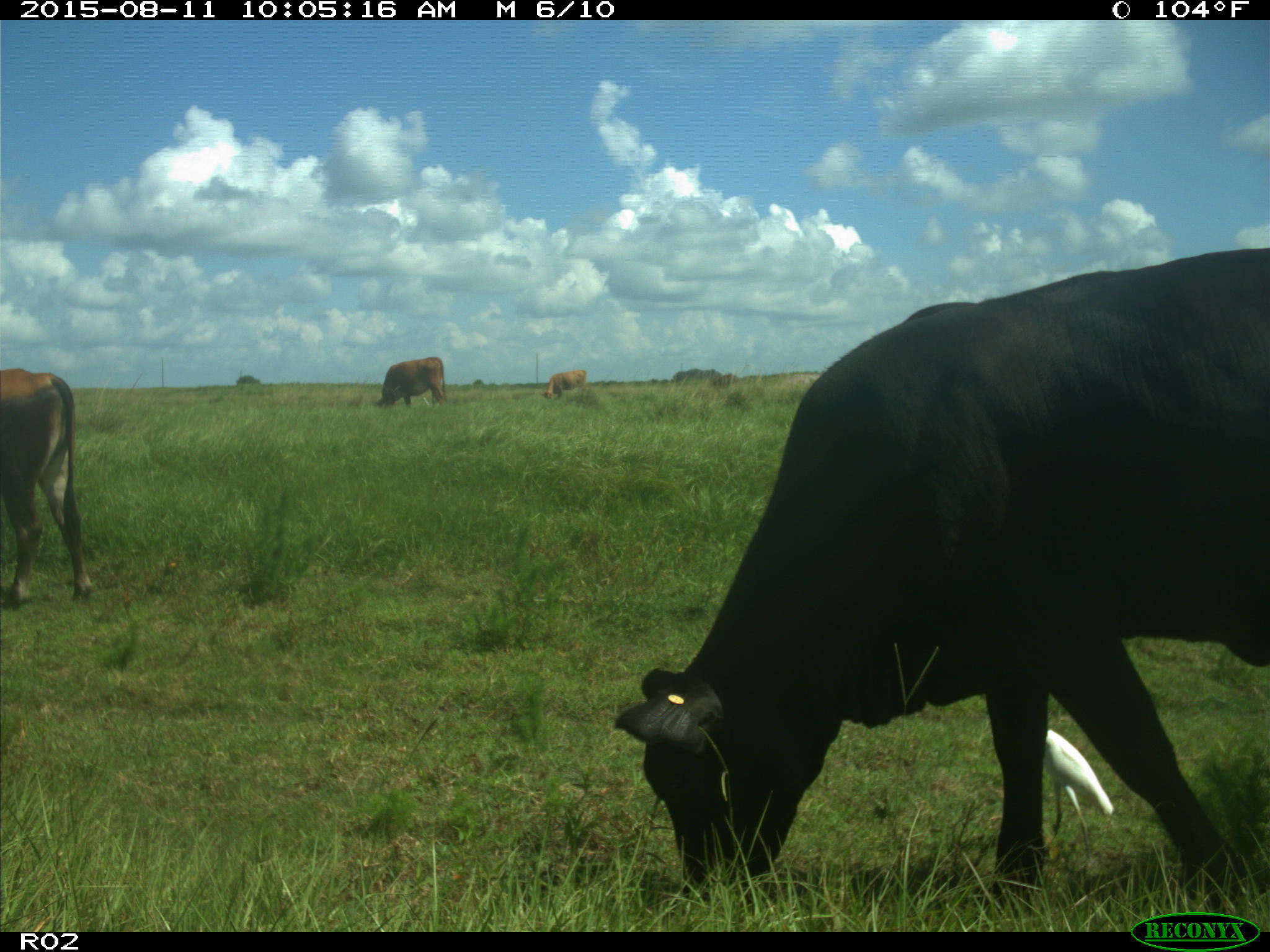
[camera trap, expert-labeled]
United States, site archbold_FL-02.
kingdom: Animalia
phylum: Chordata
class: Mammalia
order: Artiodactyla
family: Bovidae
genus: Bos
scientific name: Bos taurus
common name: domestic cow